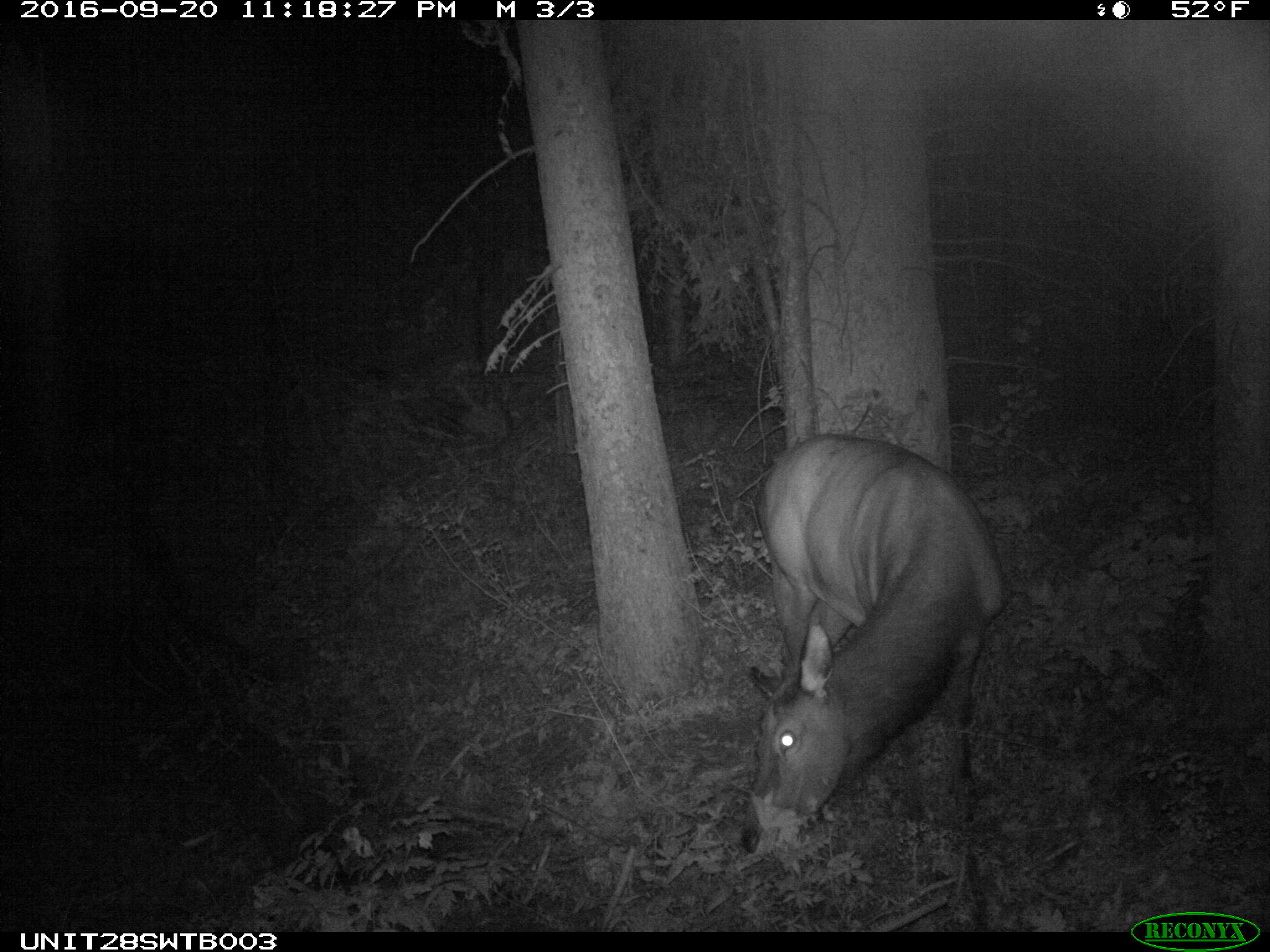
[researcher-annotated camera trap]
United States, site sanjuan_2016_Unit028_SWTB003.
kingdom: Animalia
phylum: Chordata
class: Mammalia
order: Artiodactyla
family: Cervidae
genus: Cervus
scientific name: Cervus elaphus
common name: red deer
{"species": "Cervus elaphus (red deer)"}